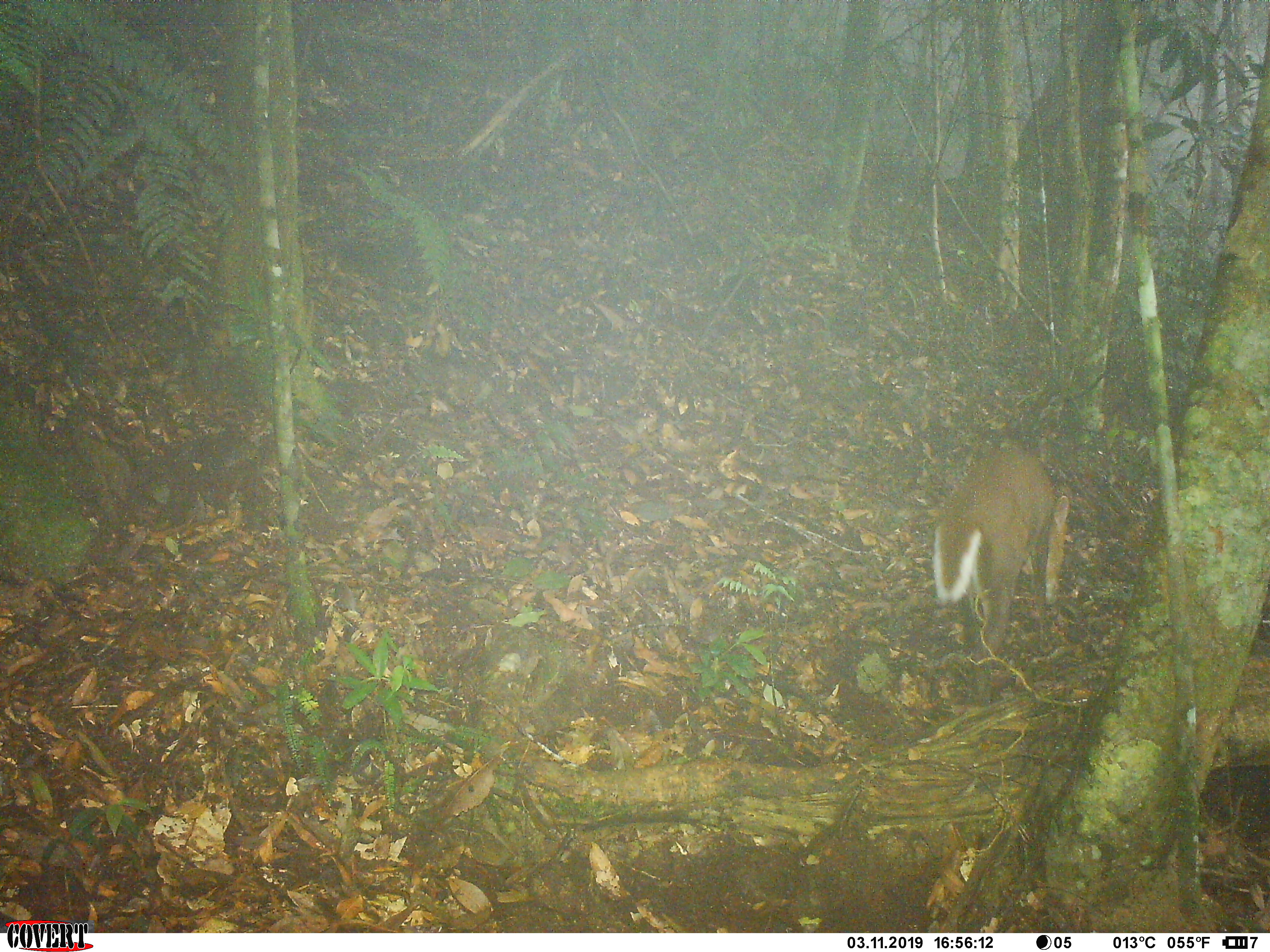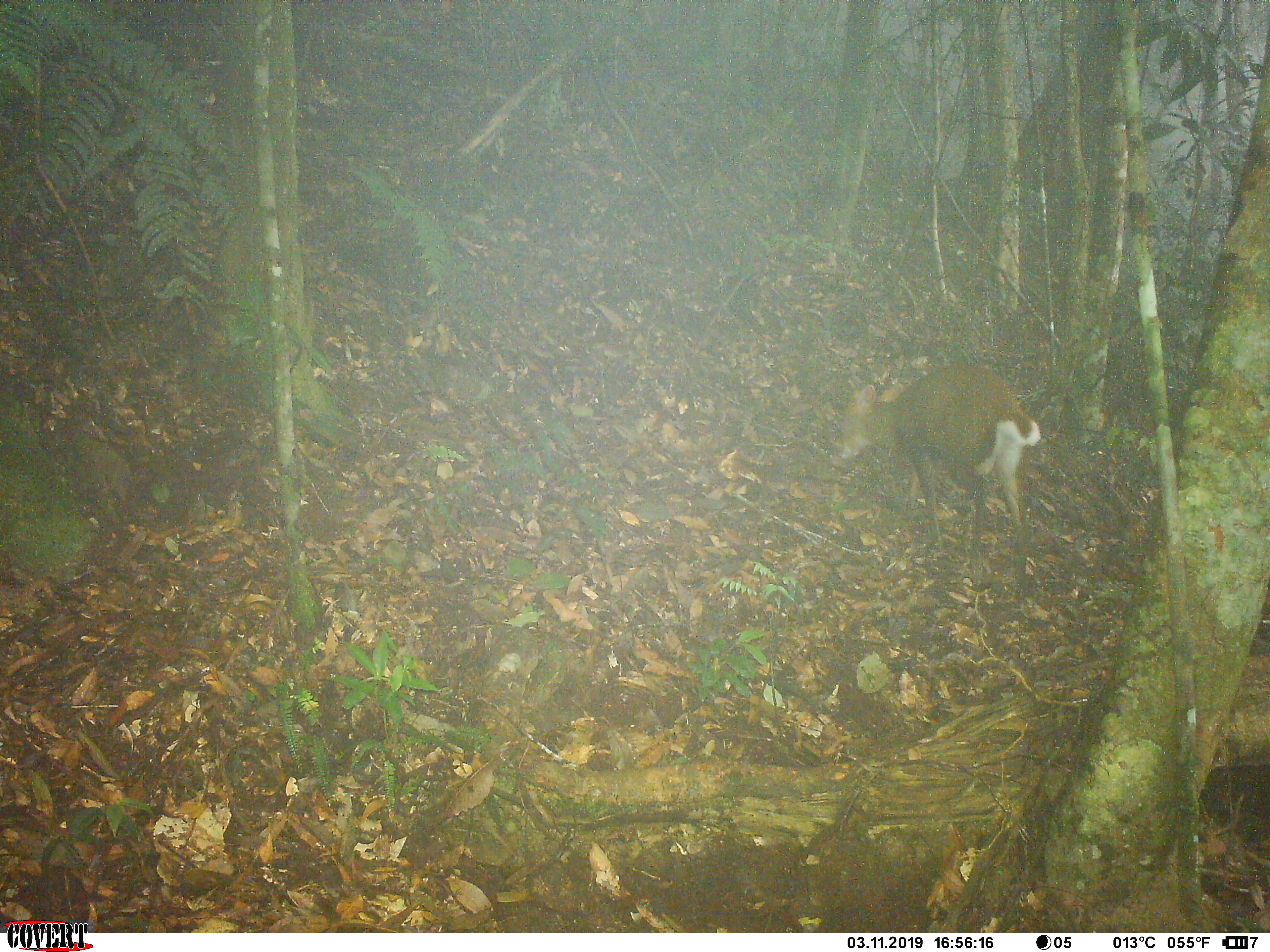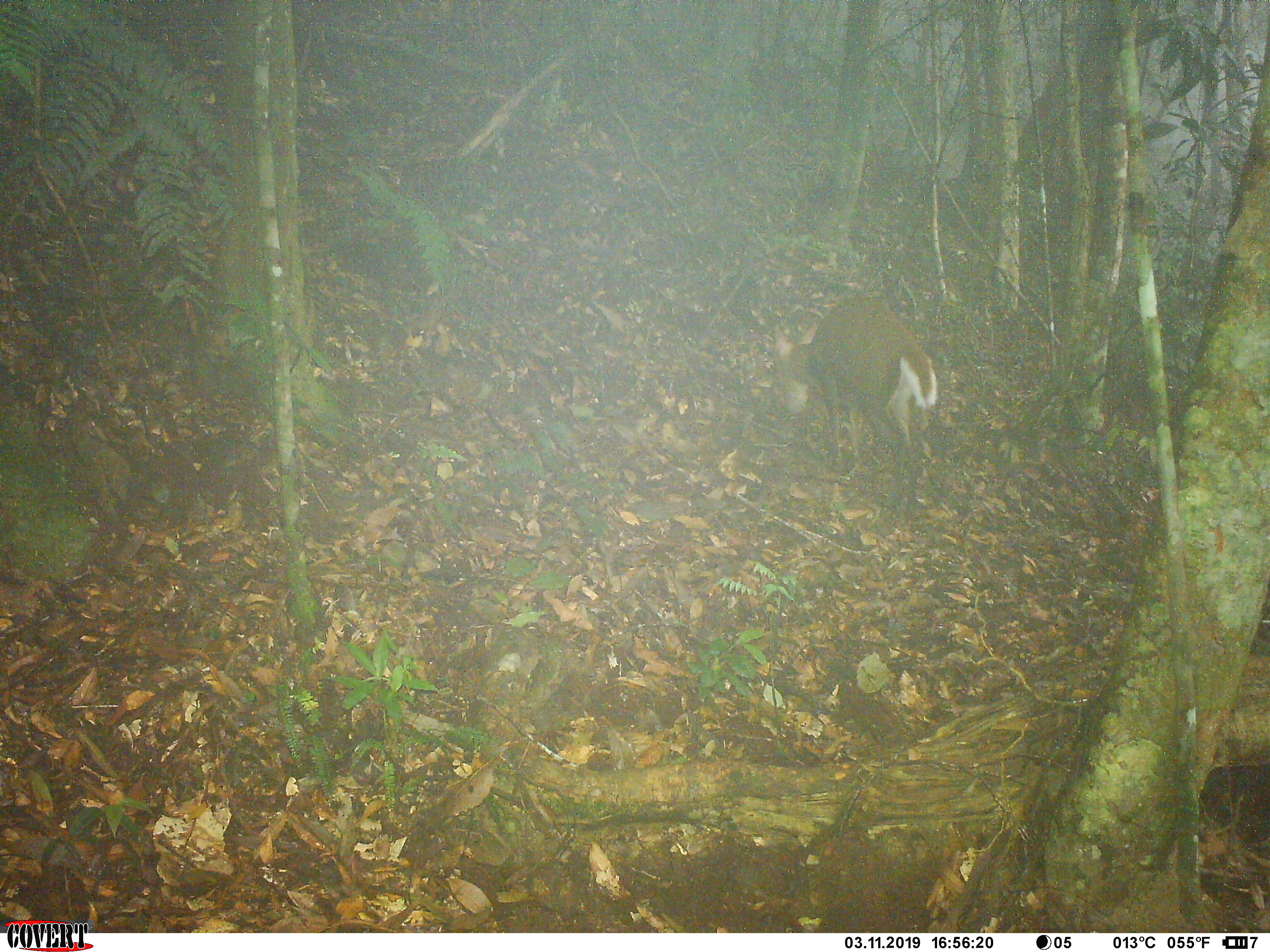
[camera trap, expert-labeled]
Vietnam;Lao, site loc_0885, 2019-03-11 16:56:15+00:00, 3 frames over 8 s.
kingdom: Animalia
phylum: Chordata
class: Mammalia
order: Artiodactyla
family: Cervidae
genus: Muntiacus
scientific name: Muntiacus rooseveltorum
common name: roosevelt's muntjac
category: roosevelts muntjac group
Roosevelts muntjac group (roosevelt's muntjac) (Muntiacus rooseveltorum). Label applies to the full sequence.